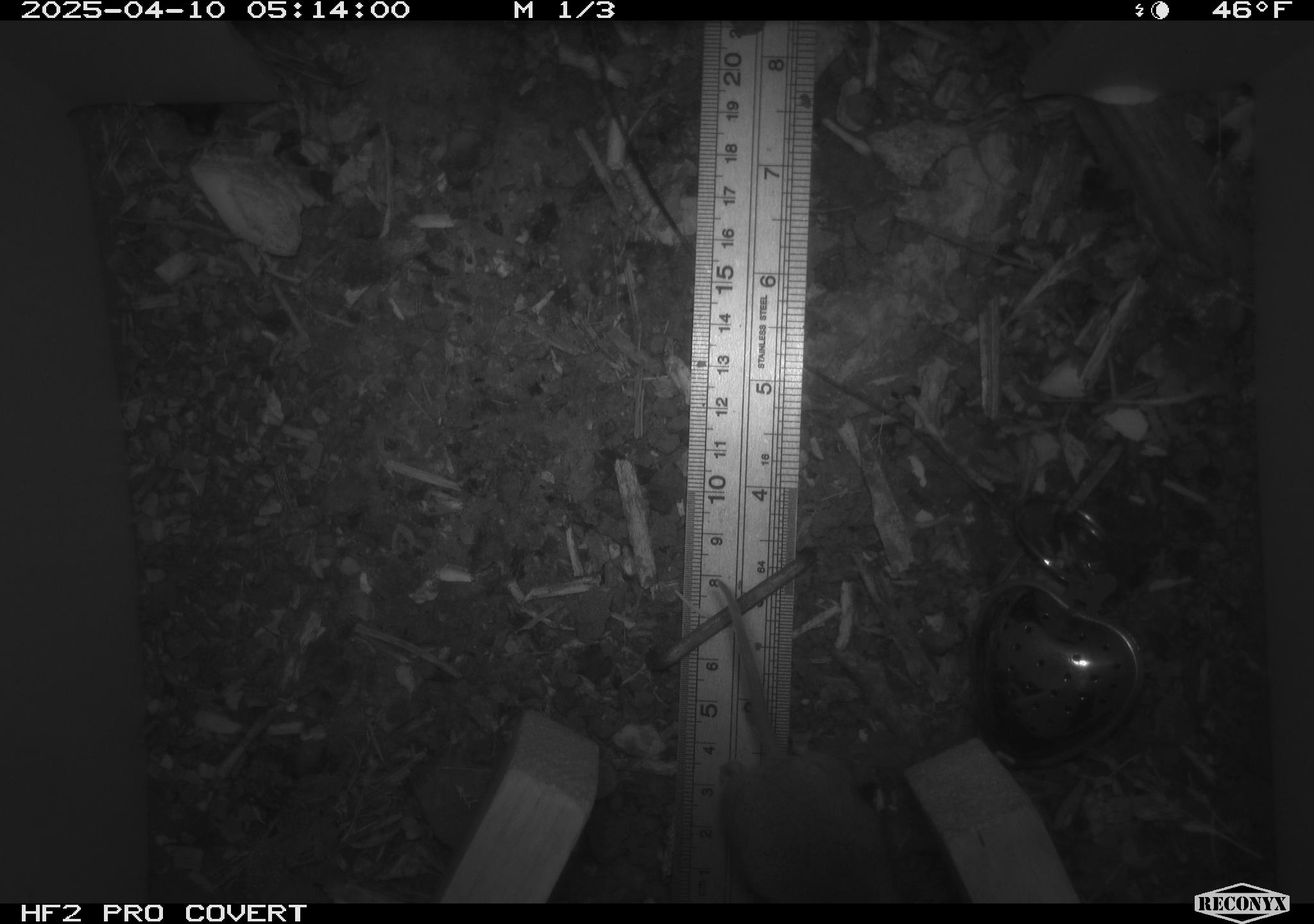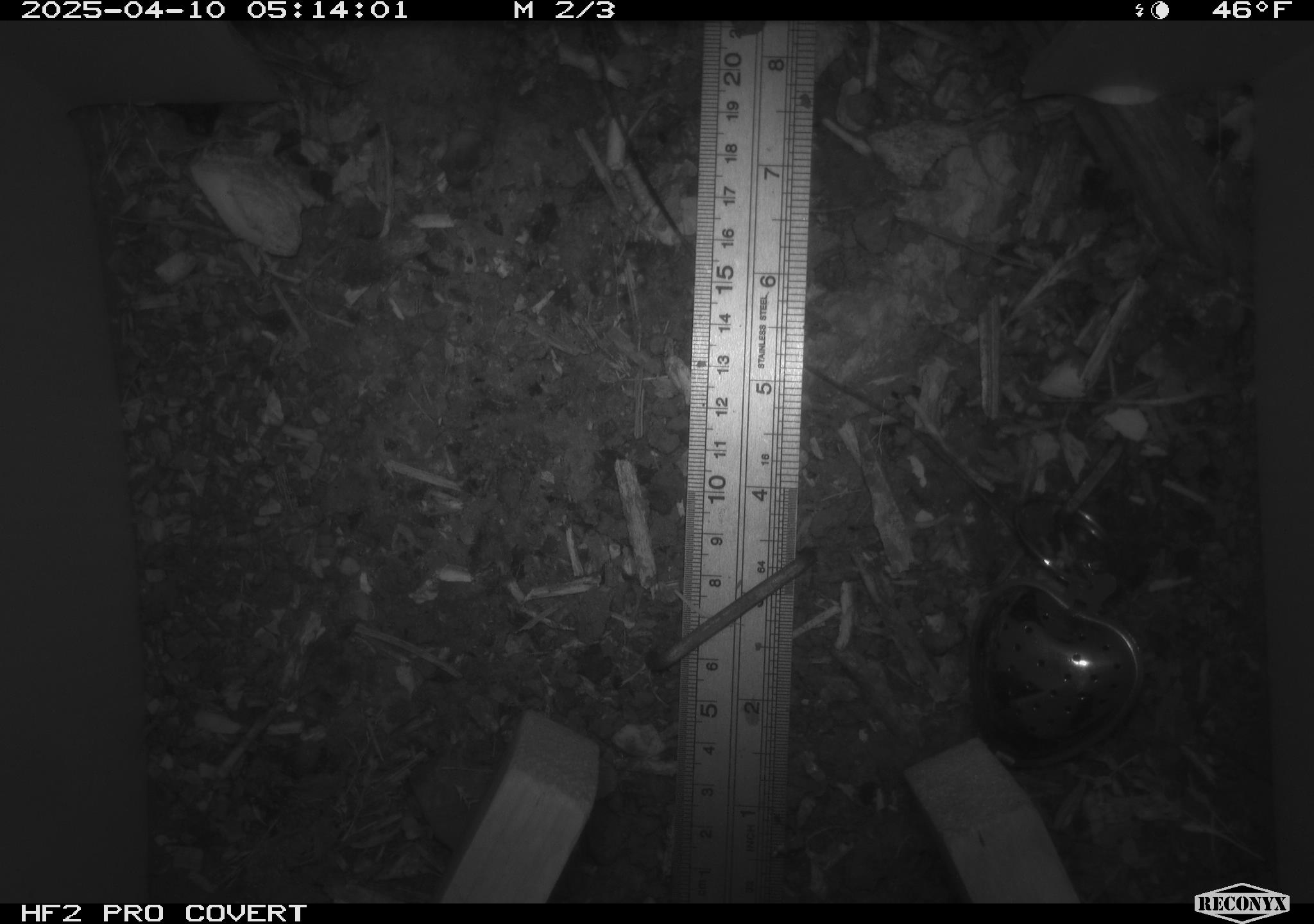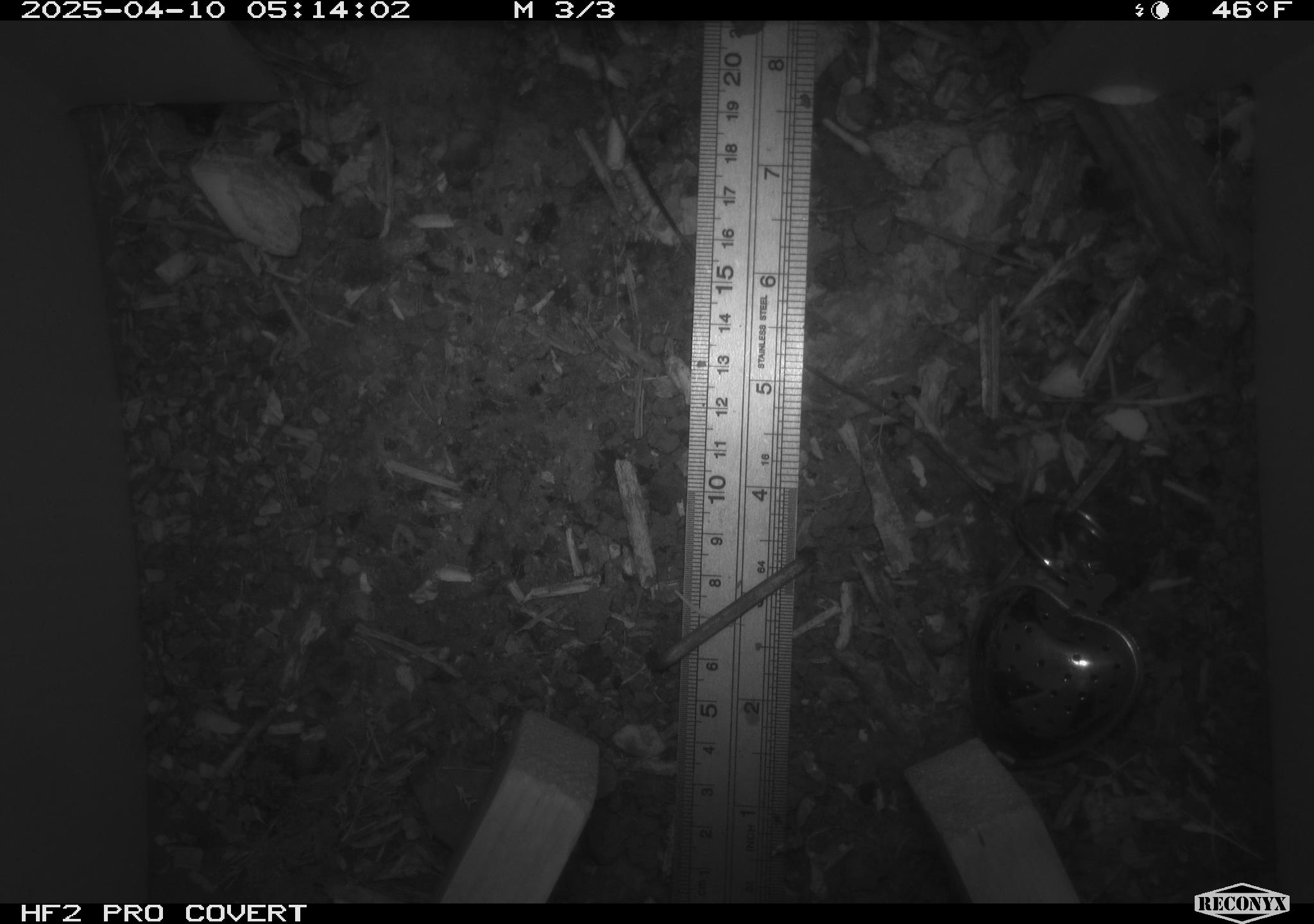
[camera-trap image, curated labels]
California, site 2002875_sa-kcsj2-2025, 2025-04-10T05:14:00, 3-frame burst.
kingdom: Animalia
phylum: Chordata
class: Mammalia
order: Rodentia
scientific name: Rodentia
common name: rodent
Rodent (Rodentia).